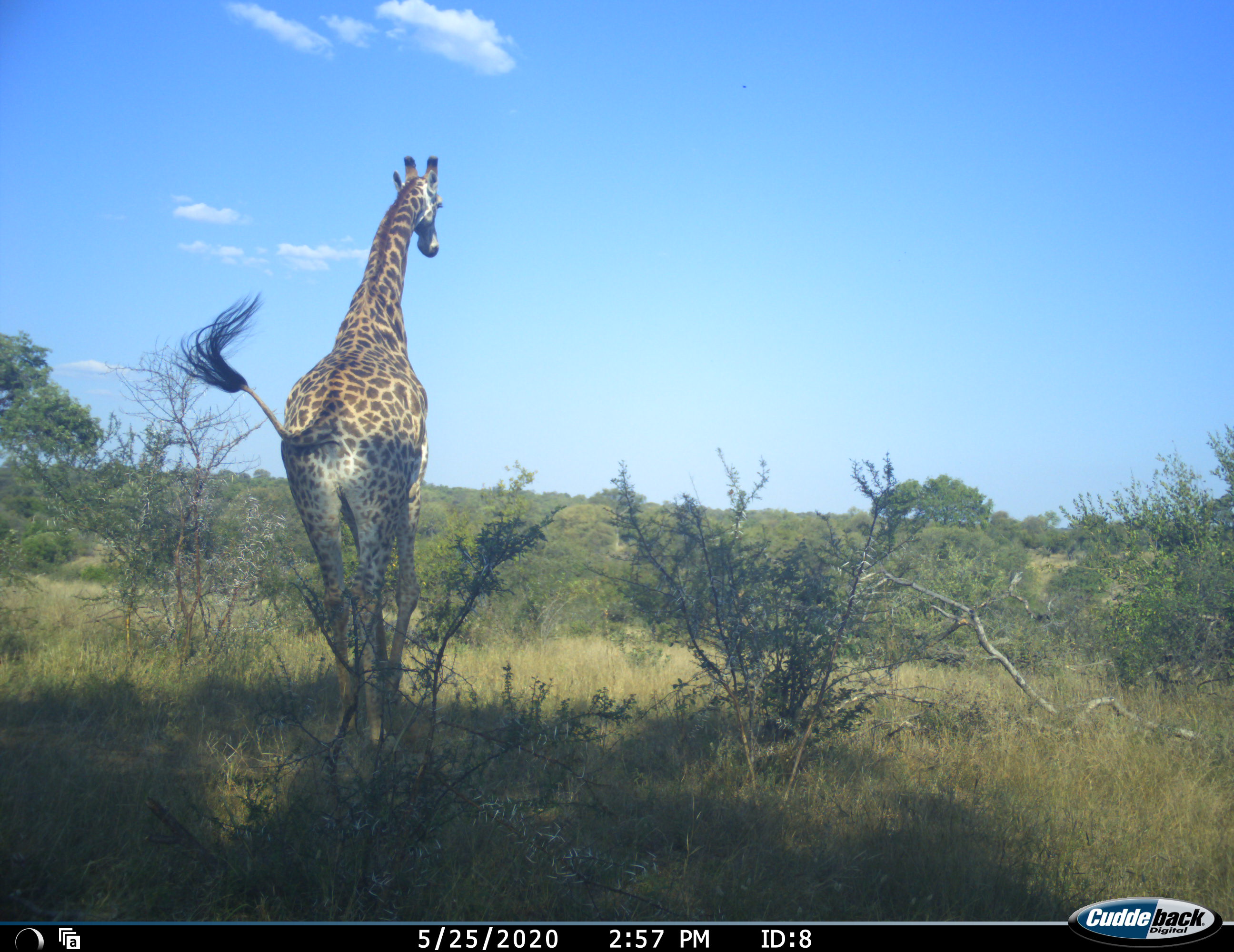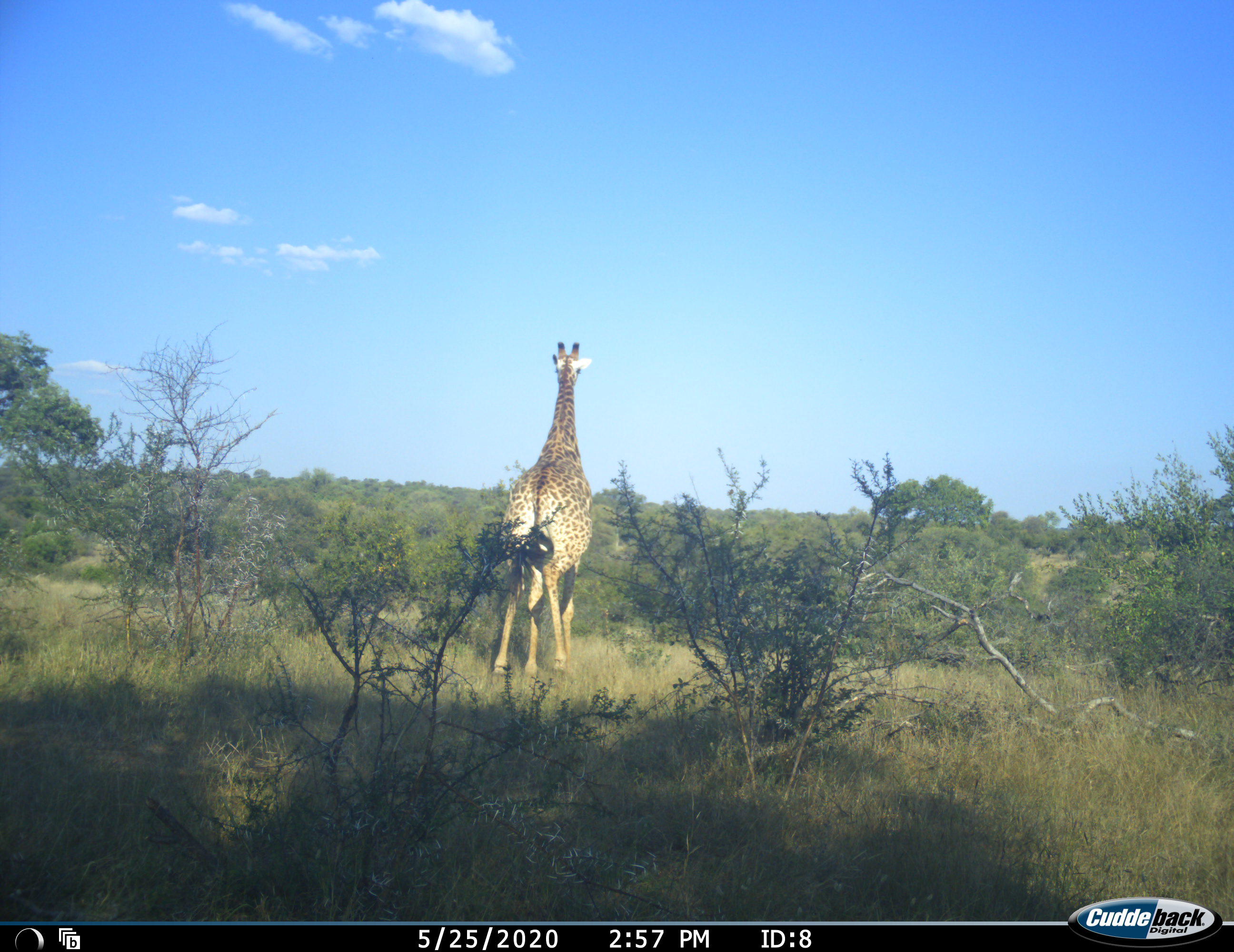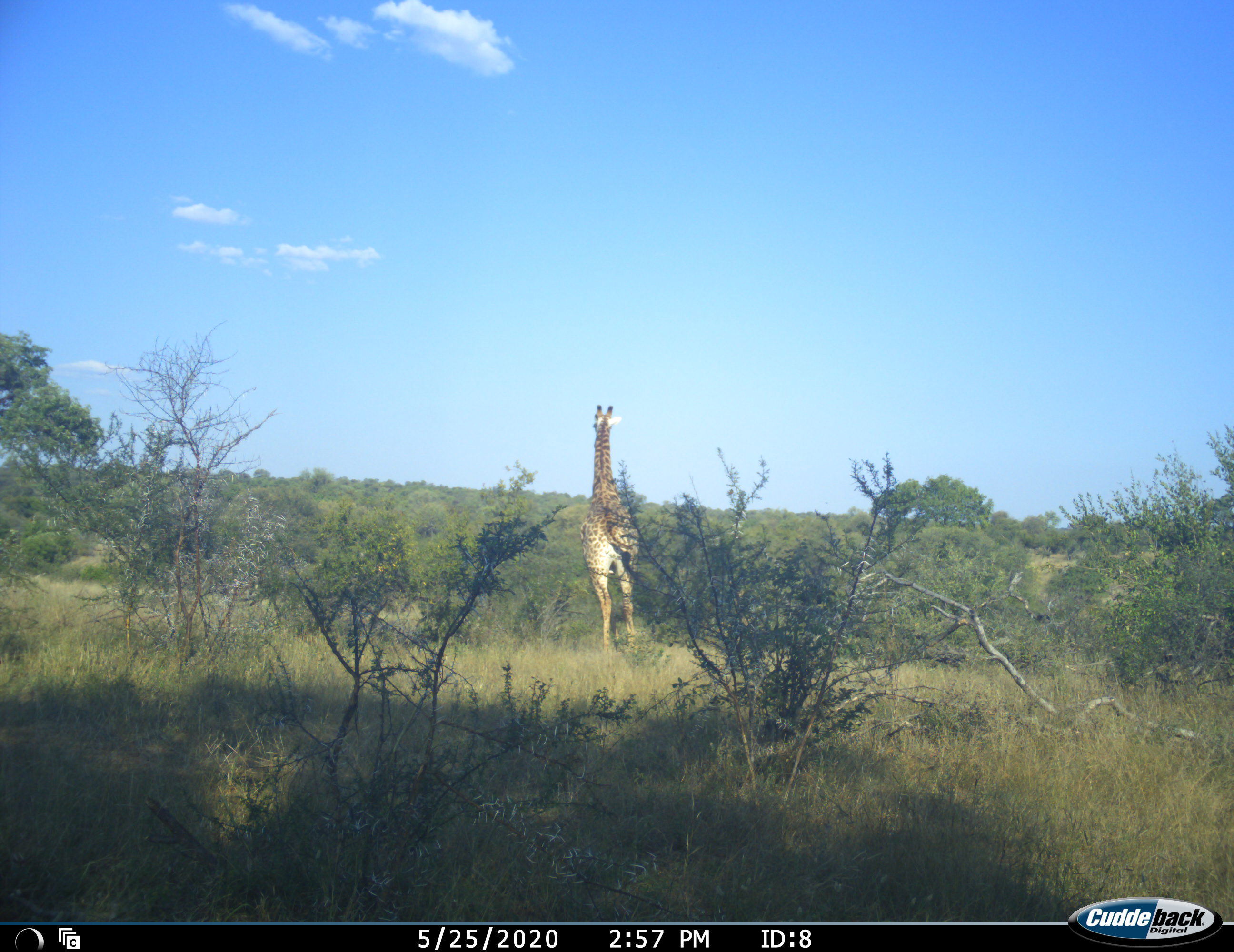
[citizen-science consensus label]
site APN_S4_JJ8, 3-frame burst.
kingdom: Animalia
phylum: Chordata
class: Mammalia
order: Artiodactyla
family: Giraffidae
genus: Giraffa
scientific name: Giraffa camelopardalis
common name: giraffe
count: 1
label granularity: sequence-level